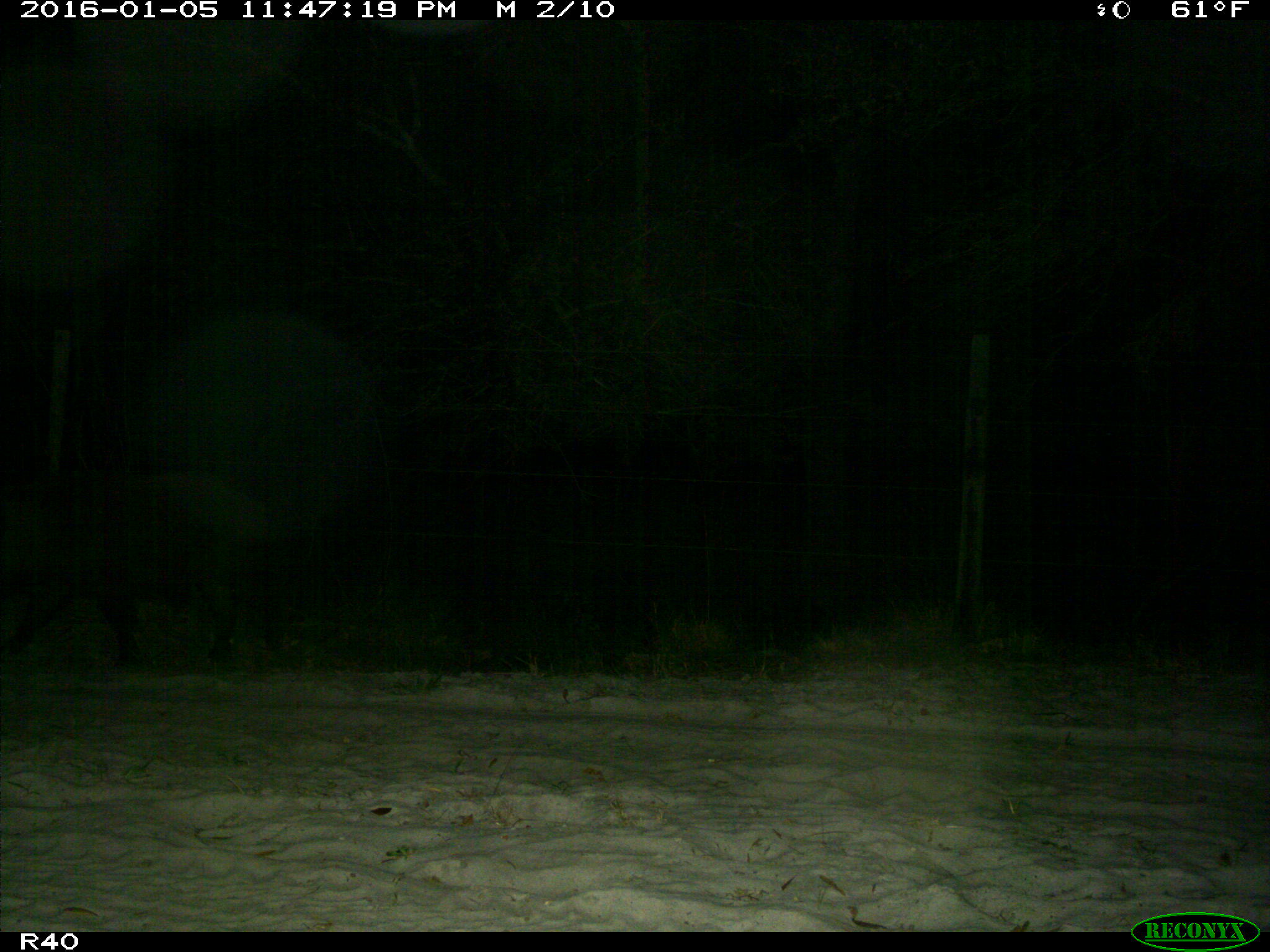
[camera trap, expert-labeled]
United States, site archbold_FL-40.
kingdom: Animalia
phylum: Chordata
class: Mammalia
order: Artiodactyla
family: Suidae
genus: Sus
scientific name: Sus scrofa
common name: wild boar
Sus scrofa (wild boar).